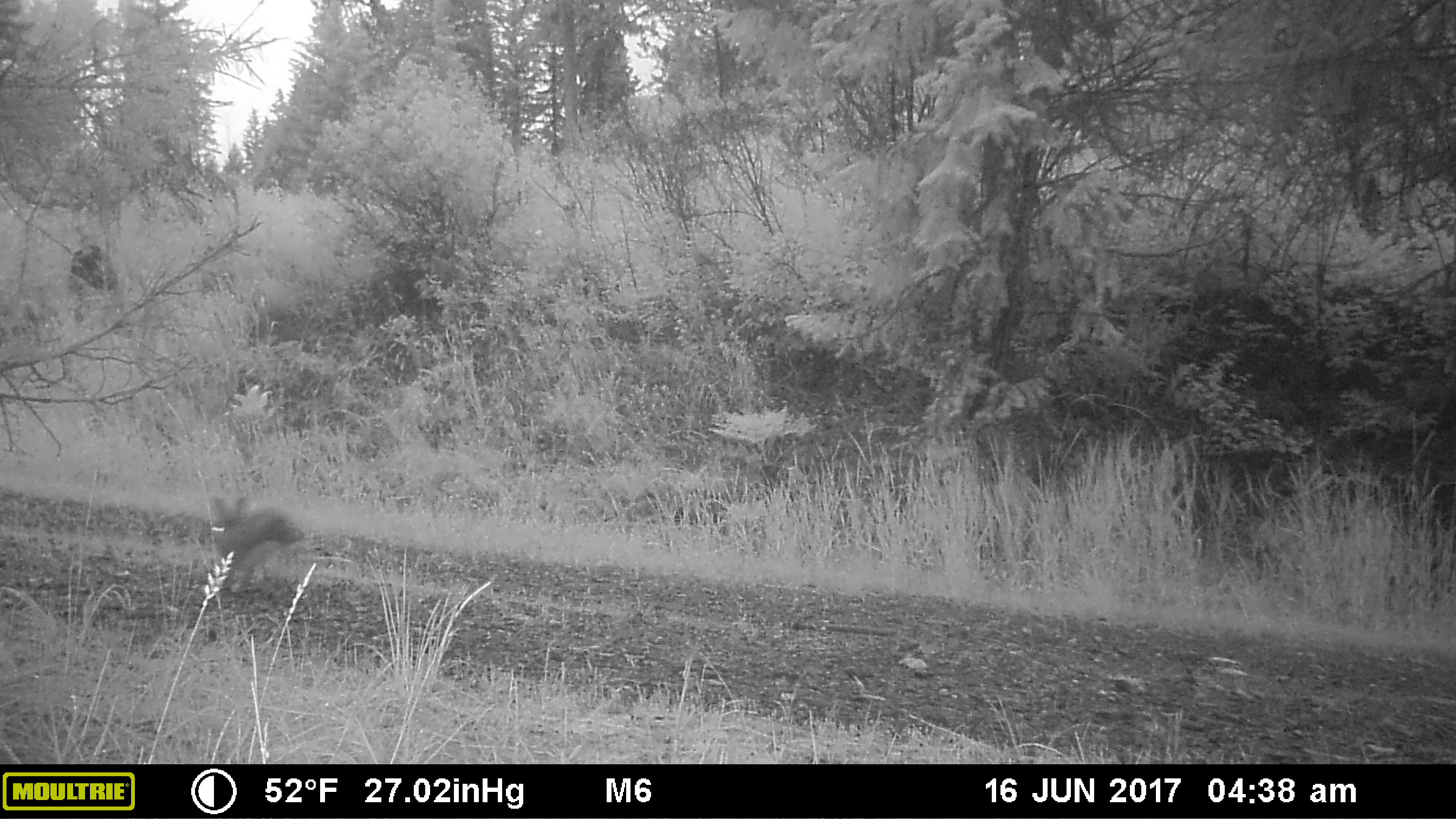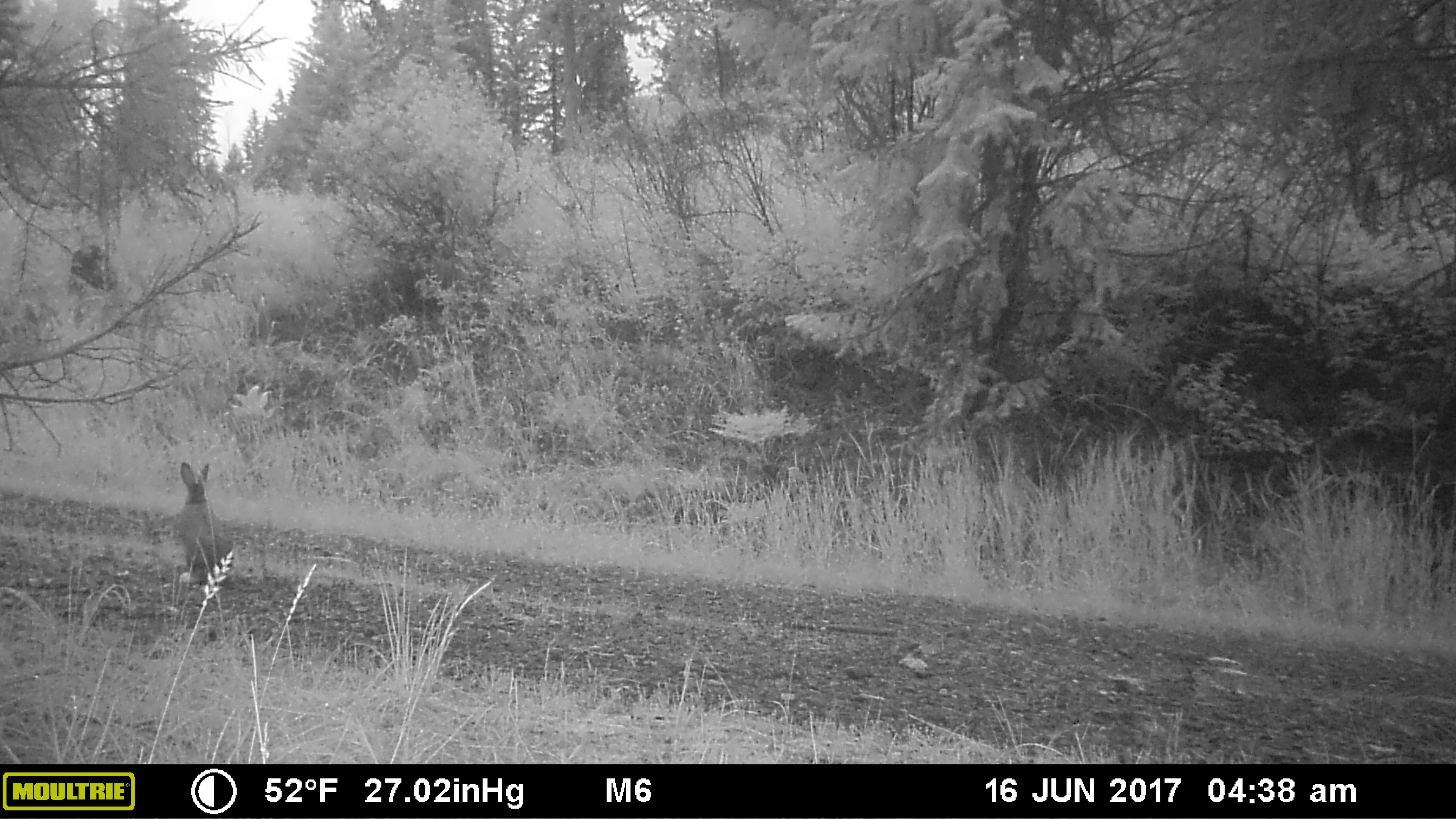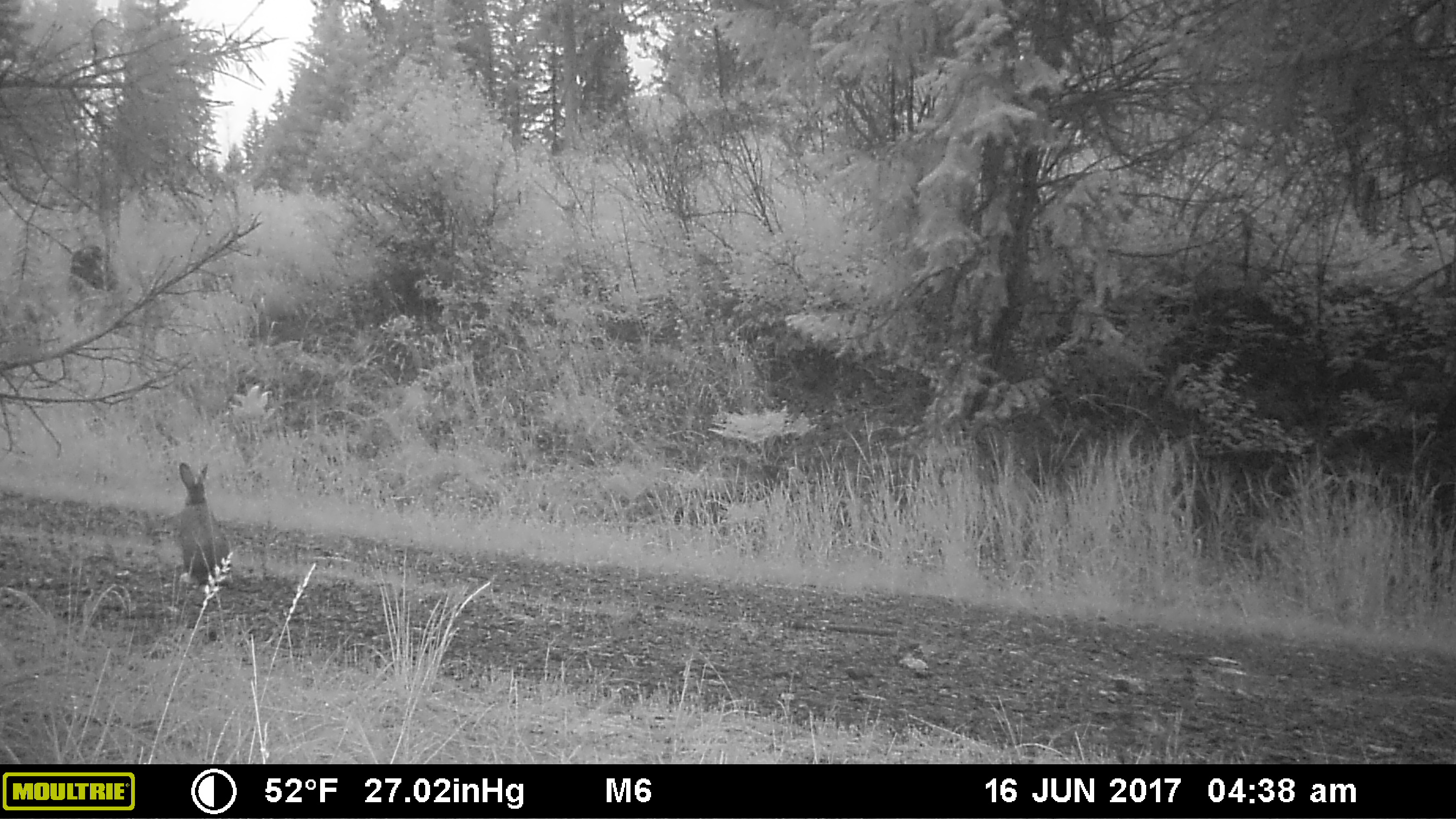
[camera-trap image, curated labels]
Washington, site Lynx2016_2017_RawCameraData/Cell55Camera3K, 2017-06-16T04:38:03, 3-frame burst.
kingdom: Animalia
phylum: Chordata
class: Mammalia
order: Lagomorpha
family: Leporidae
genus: Lepus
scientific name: Lepus americanus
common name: snowshoe hare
Lepus americanus (snowshoe hare). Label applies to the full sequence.